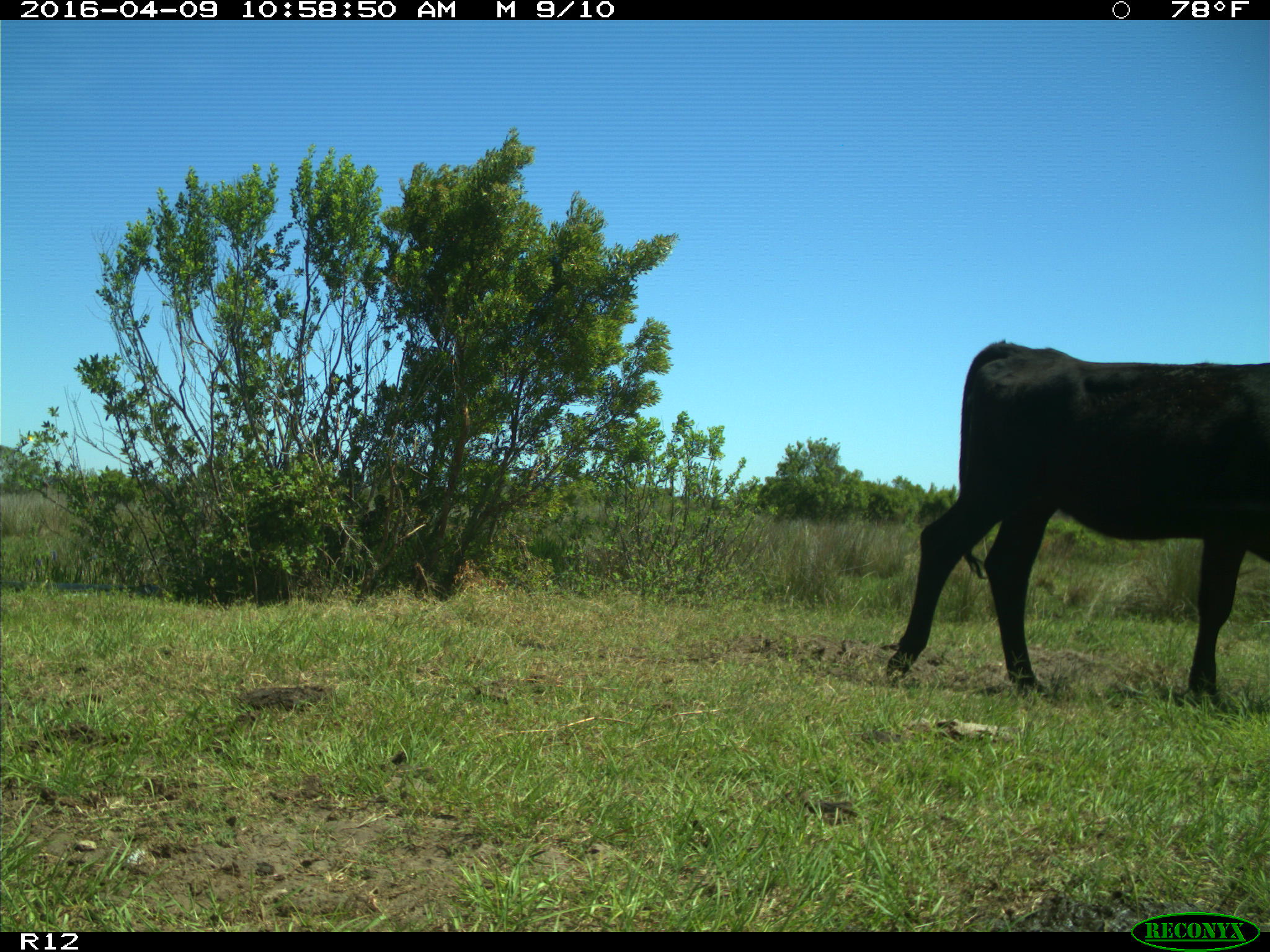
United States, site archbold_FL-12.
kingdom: Animalia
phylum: Chordata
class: Mammalia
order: Artiodactyla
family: Bovidae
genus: Bos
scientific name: Bos taurus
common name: domestic cow